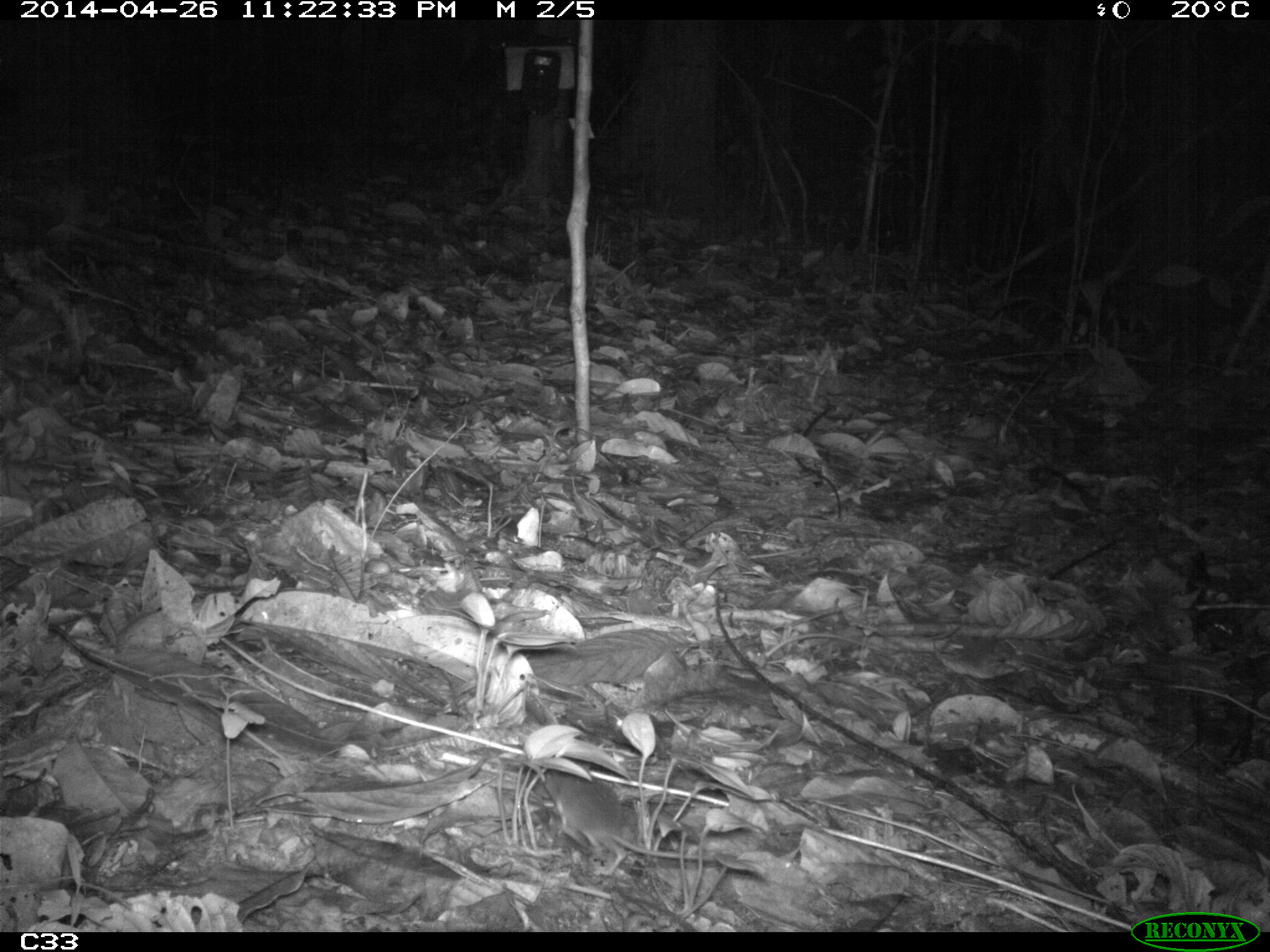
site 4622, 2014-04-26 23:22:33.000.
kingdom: Animalia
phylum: Chordata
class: Mammalia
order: Rodentia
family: Muridae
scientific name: Muridae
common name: mice, rats, and gerbils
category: unknown mouse or rat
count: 1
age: adult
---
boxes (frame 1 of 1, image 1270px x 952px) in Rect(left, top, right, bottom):
unknown mouse or rat: Rect(541, 767, 714, 878)